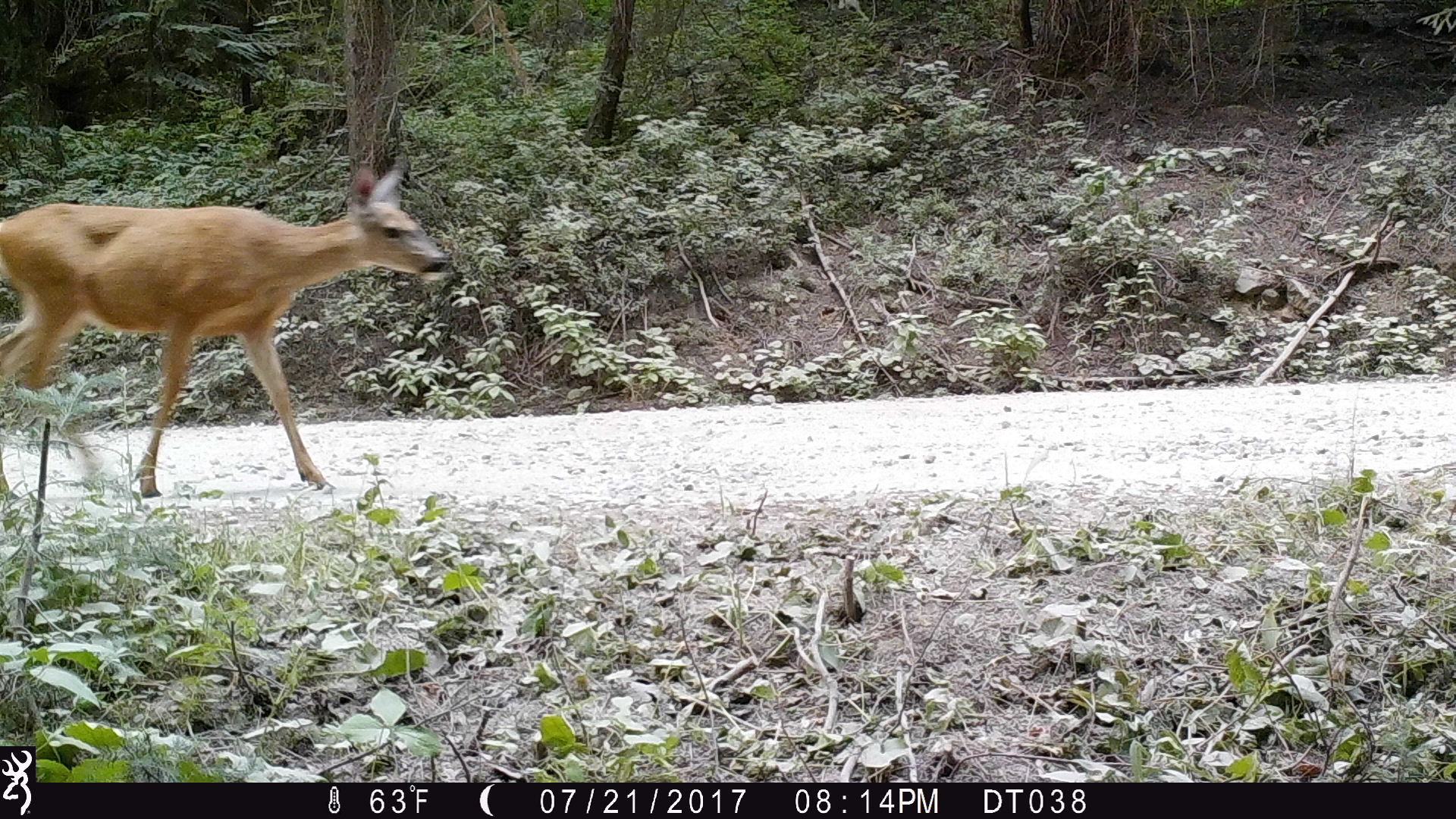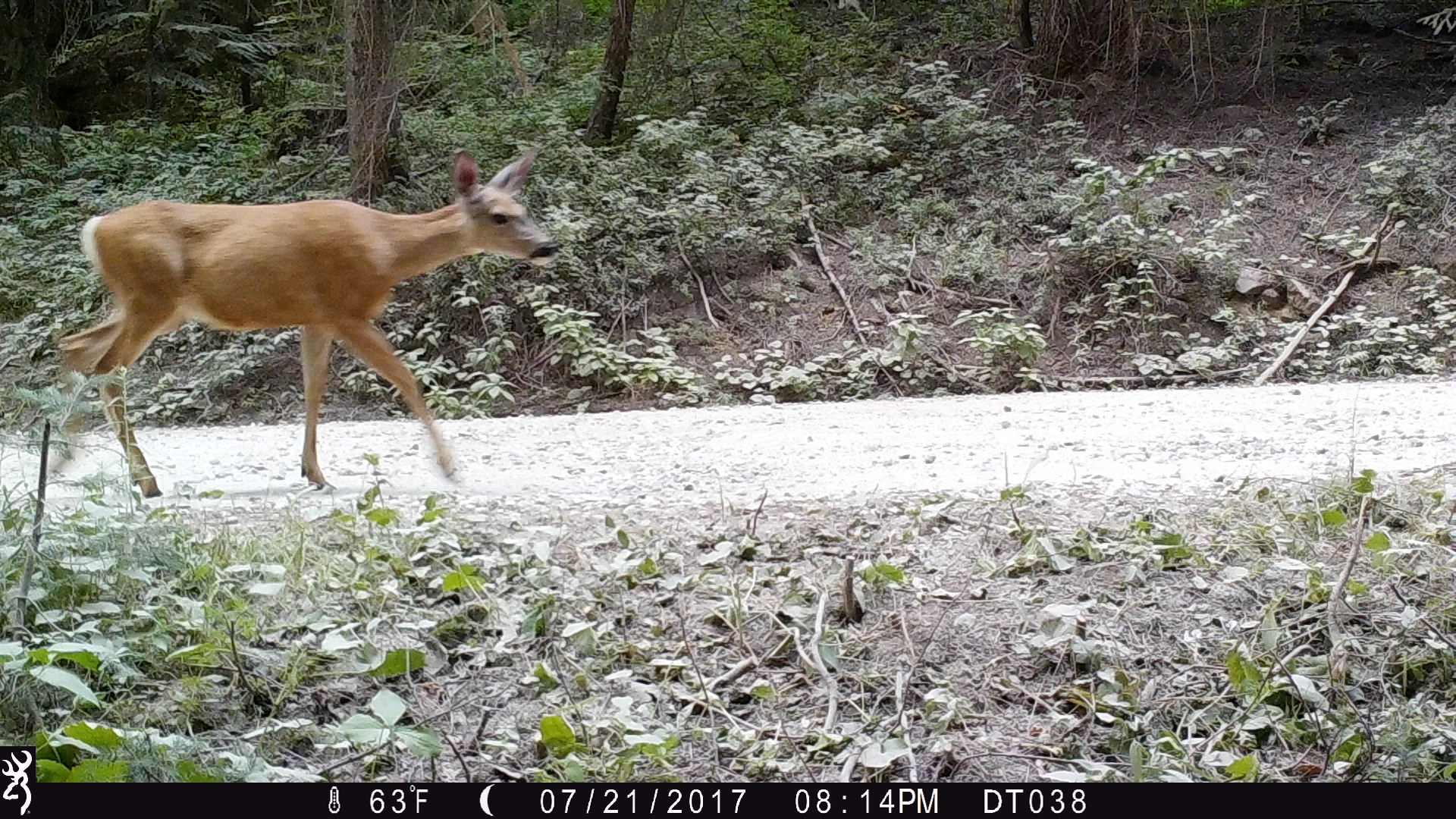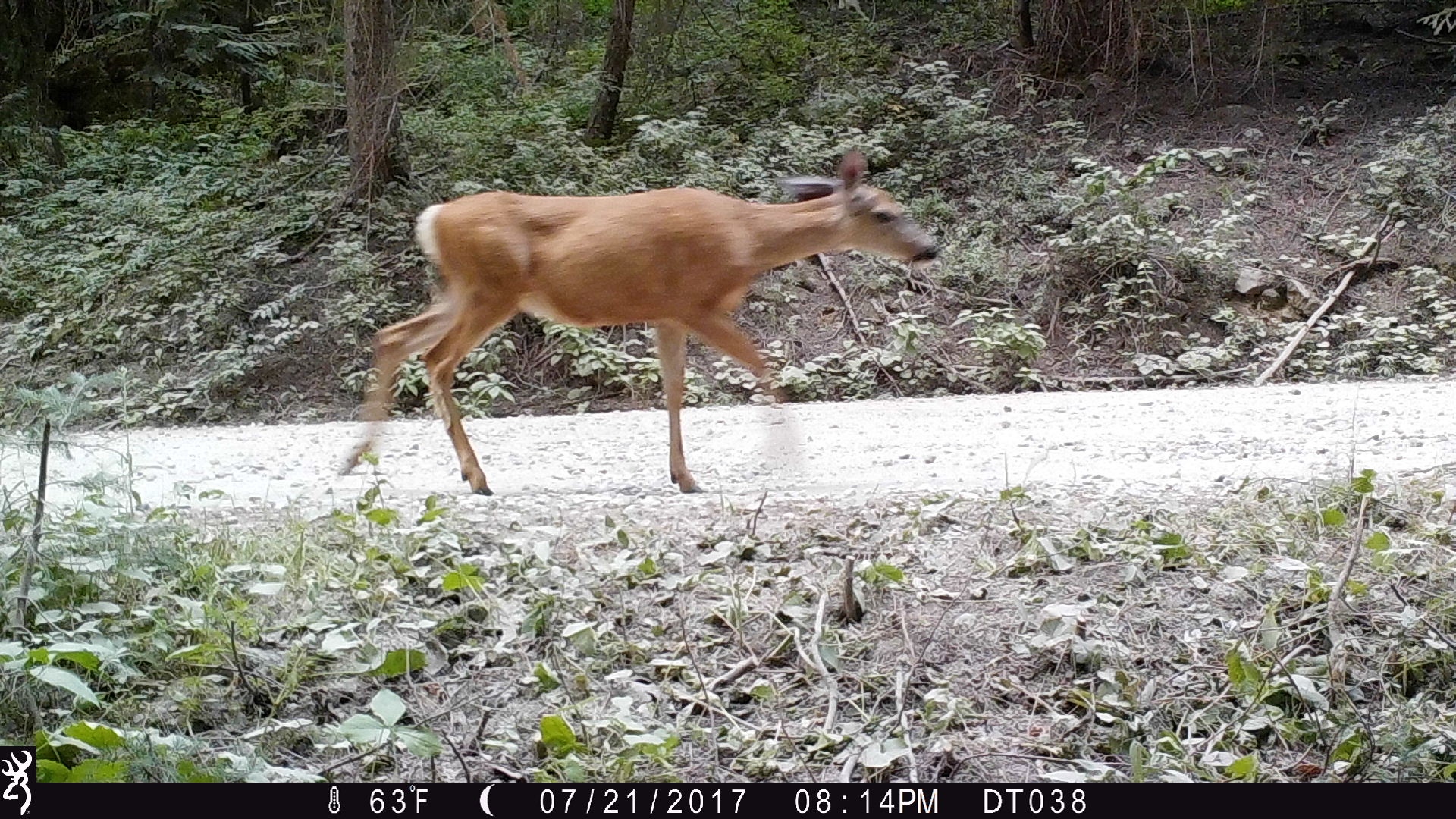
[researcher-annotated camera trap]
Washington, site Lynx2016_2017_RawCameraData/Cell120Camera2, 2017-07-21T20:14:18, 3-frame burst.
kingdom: Animalia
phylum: Chordata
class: Mammalia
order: Artiodactyla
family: Cervidae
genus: Odocoileus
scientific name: Odocoileus hemionus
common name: mule deer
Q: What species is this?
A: Odocoileus hemionus (mule deer).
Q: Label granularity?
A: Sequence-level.